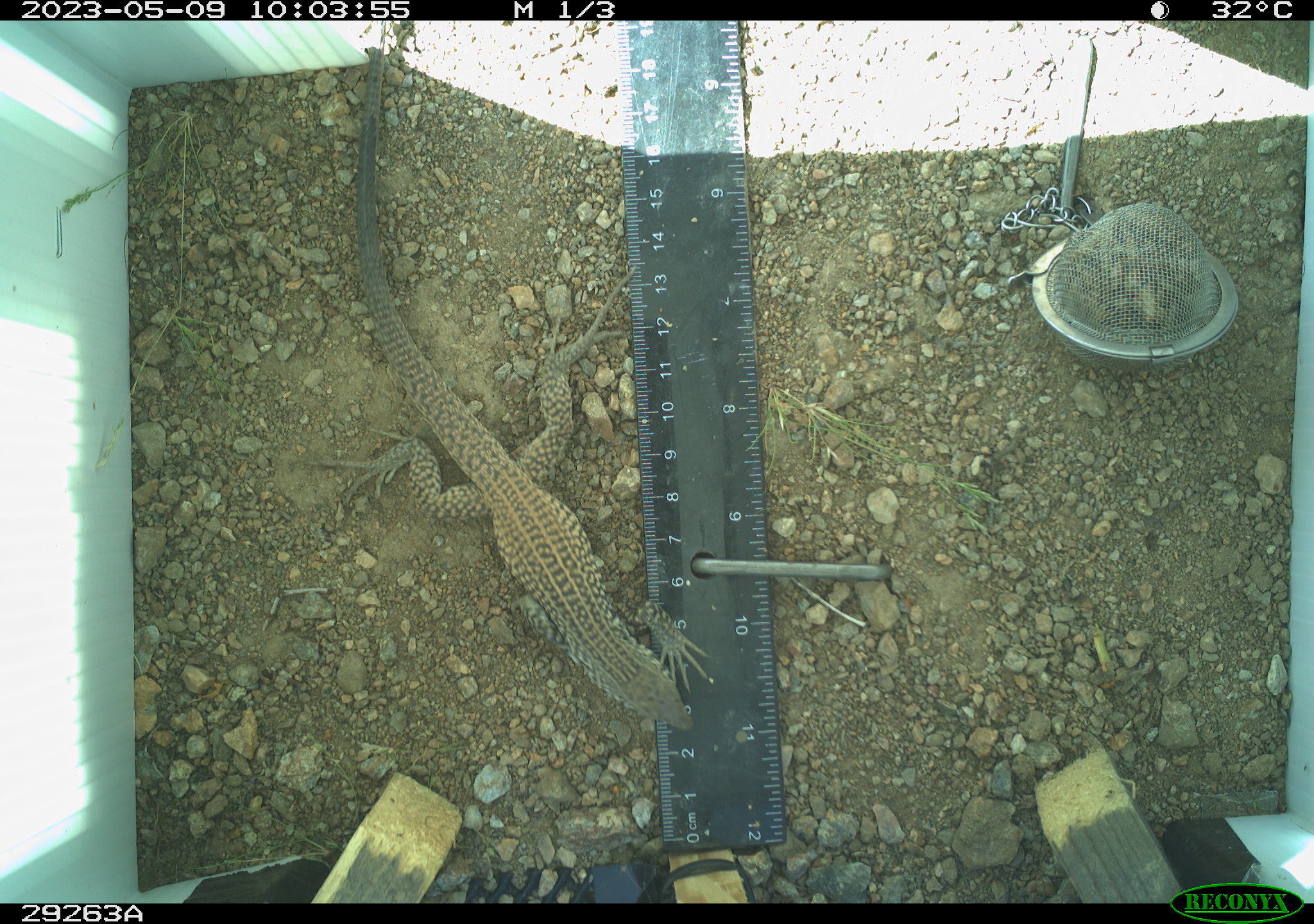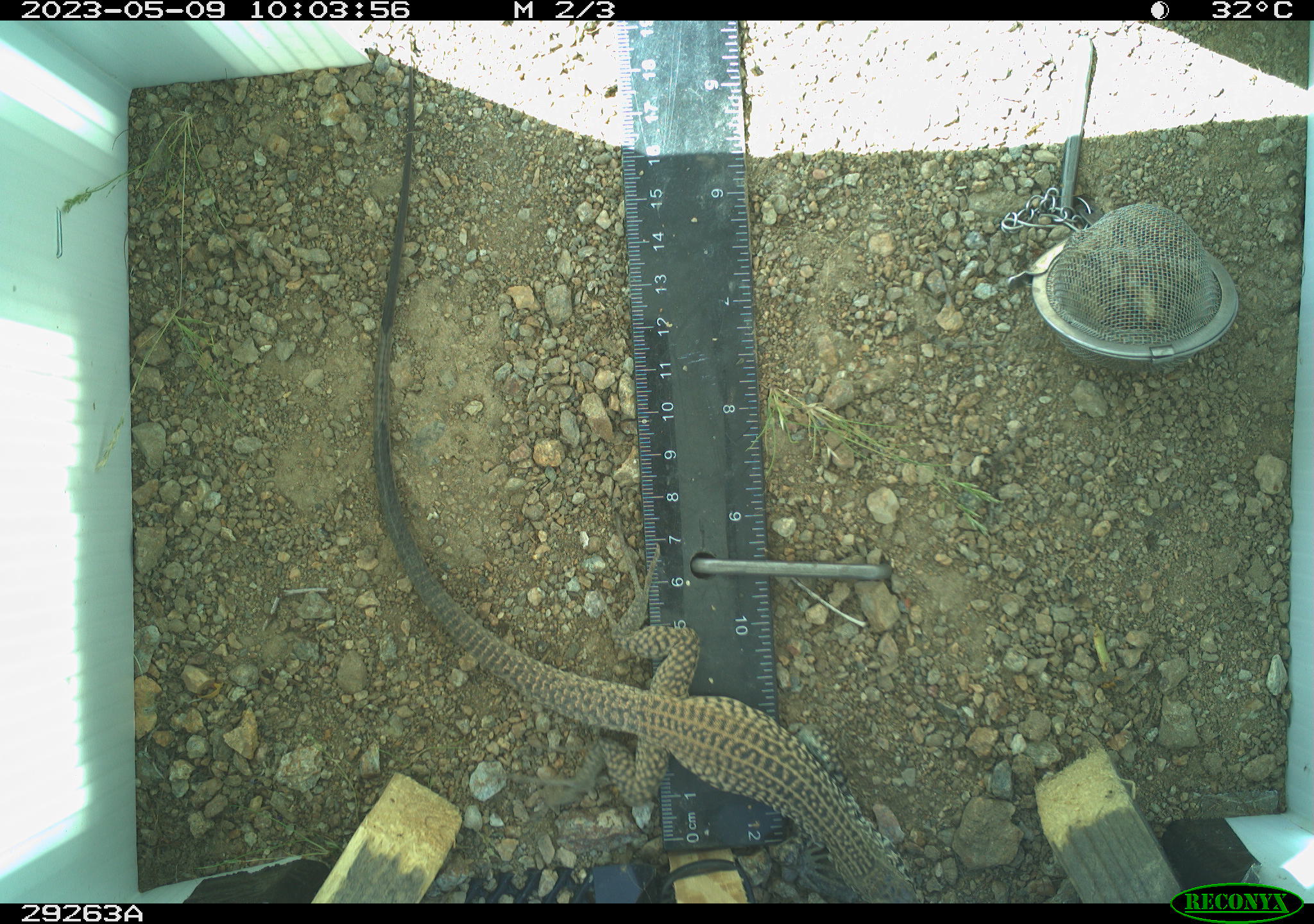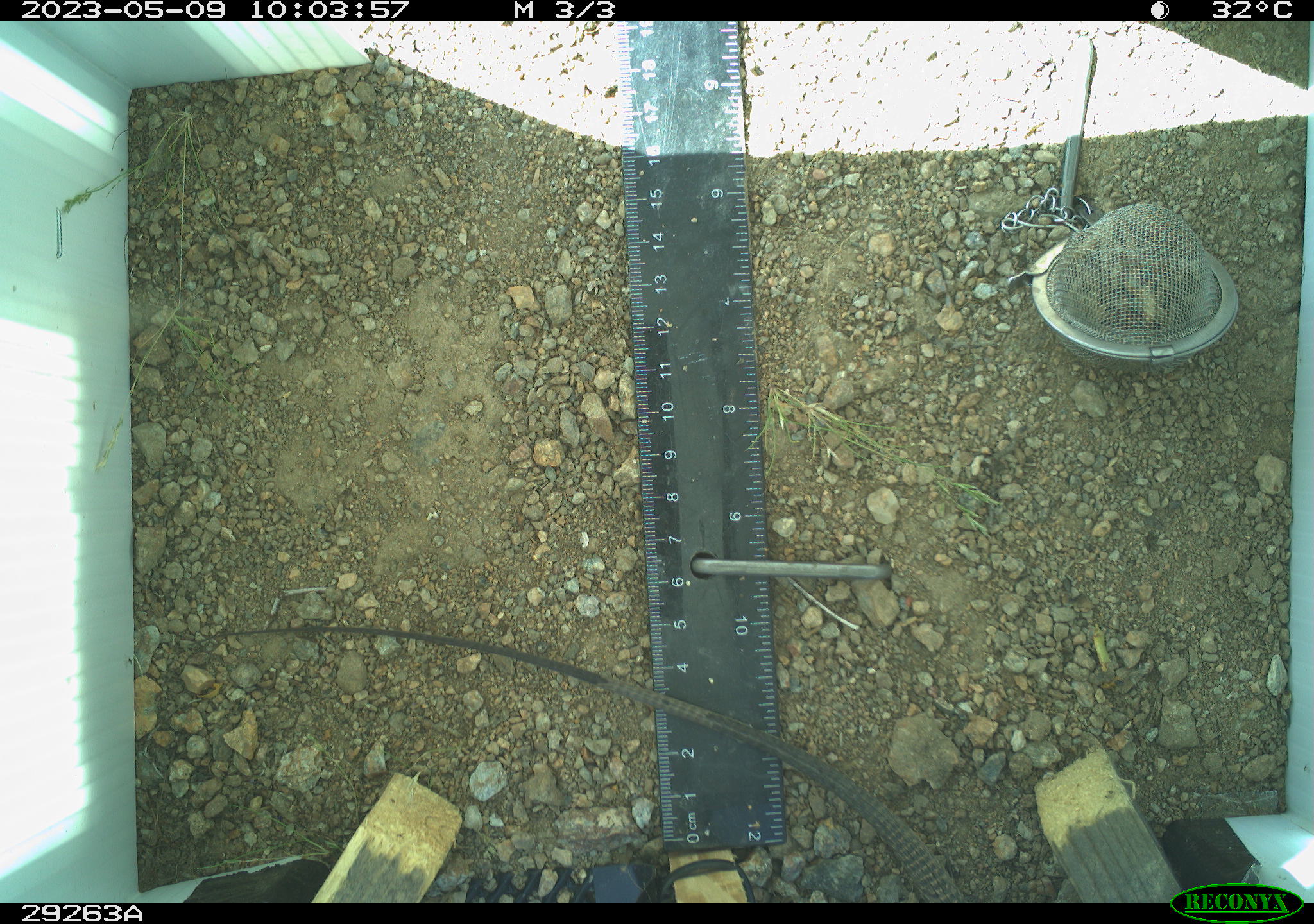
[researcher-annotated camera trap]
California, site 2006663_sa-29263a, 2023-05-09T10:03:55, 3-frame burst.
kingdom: Animalia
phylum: Chordata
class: Reptilia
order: Squamata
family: Teiidae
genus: Aspidoscelis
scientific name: Aspidoscelis tigris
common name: western whiptail